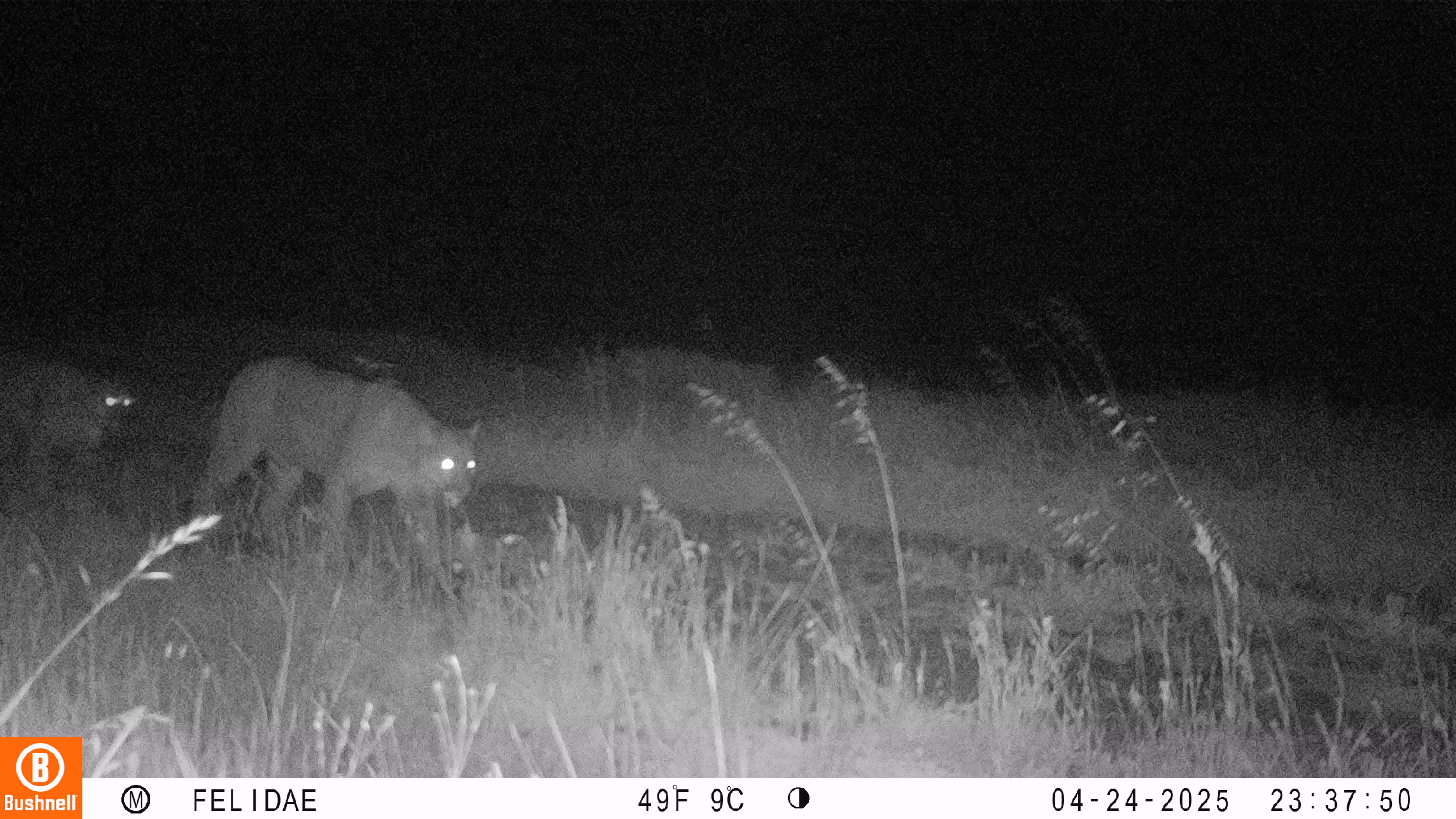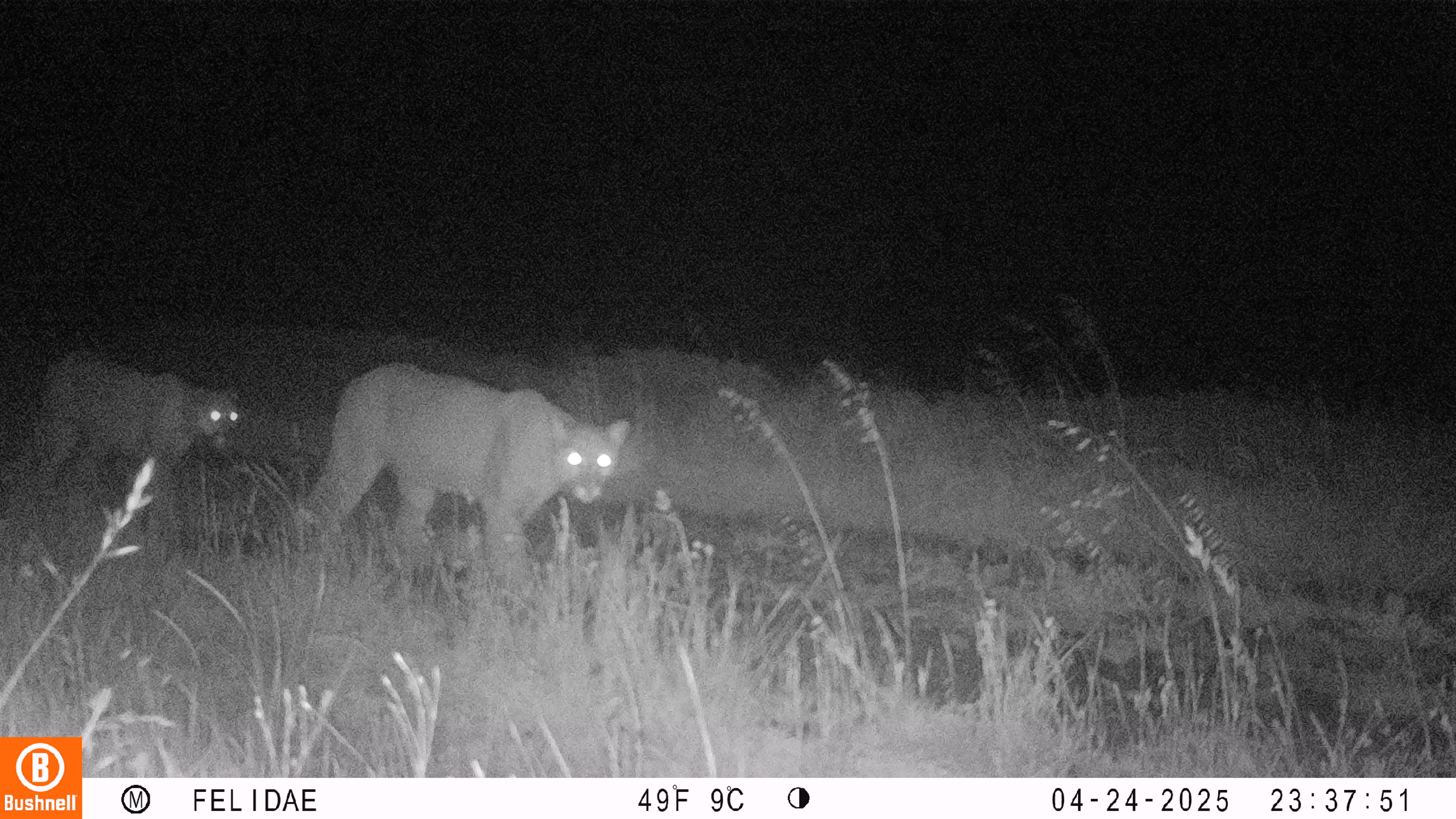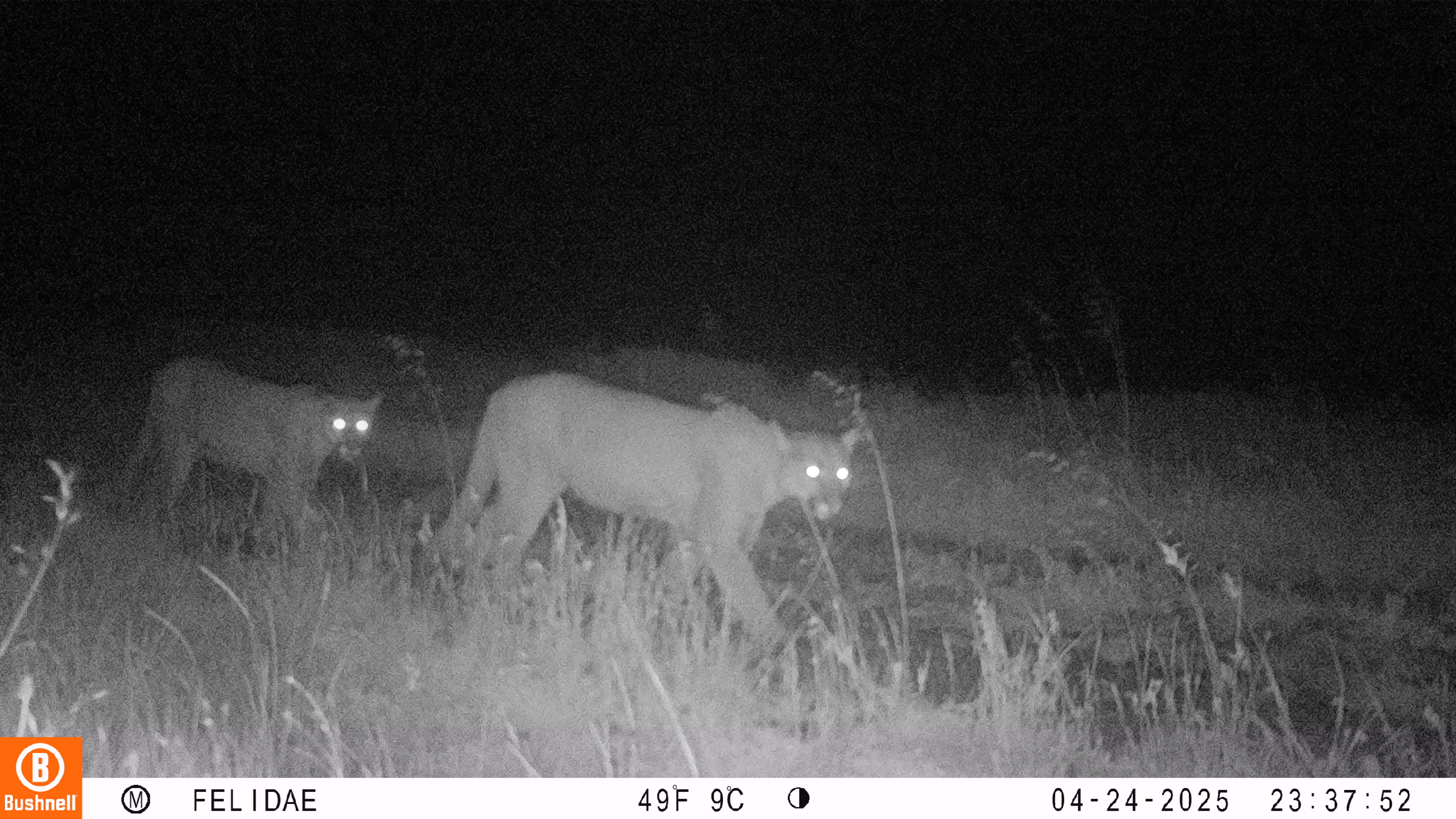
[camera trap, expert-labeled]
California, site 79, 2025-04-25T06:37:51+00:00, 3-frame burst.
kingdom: Animalia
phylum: Chordata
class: Mammalia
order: Carnivora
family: Felidae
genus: Puma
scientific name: Puma concolor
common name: puma